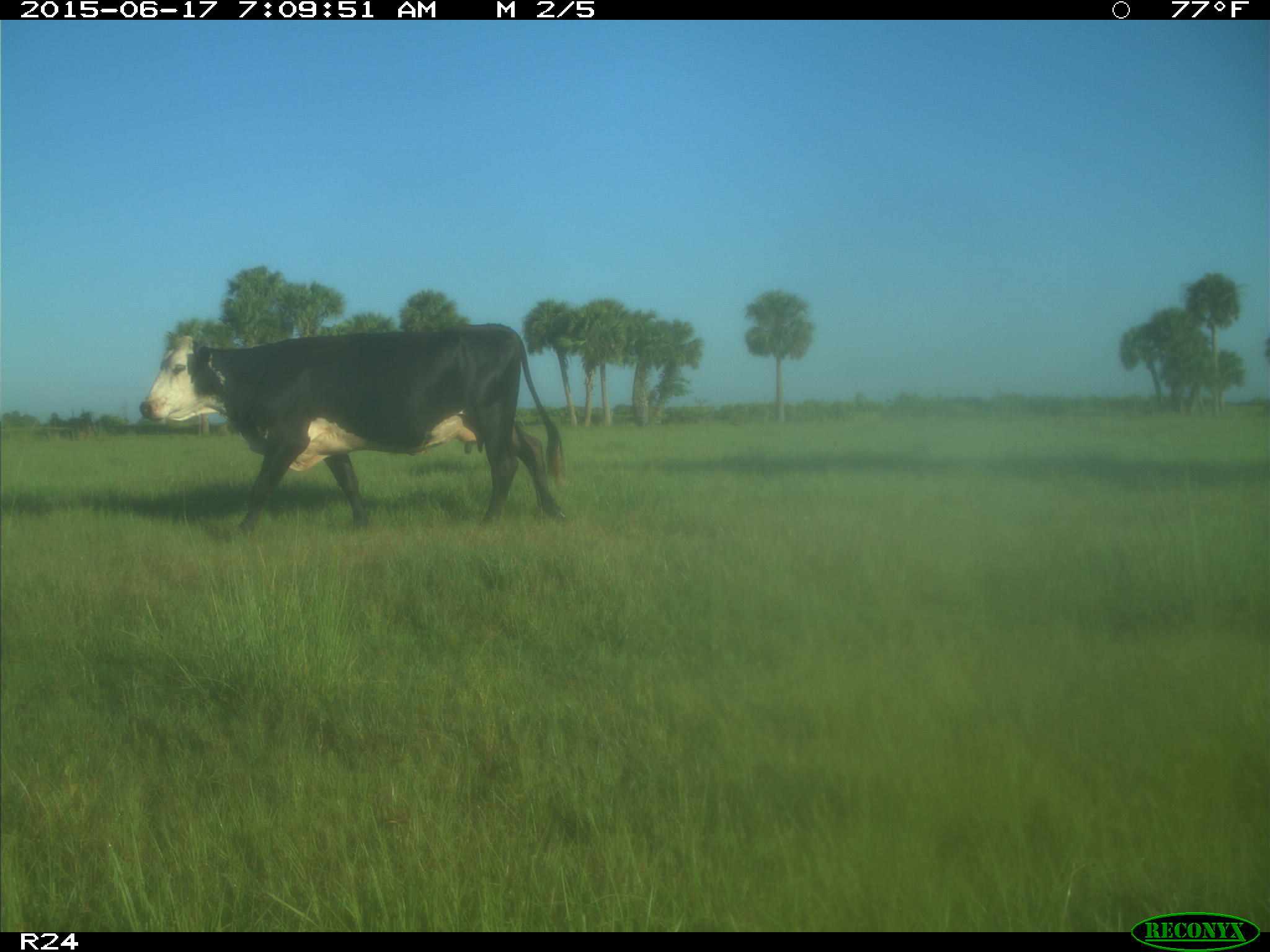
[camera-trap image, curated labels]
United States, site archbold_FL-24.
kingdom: Animalia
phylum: Chordata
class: Mammalia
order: Artiodactyla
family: Bovidae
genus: Bos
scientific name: Bos taurus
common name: domestic cow